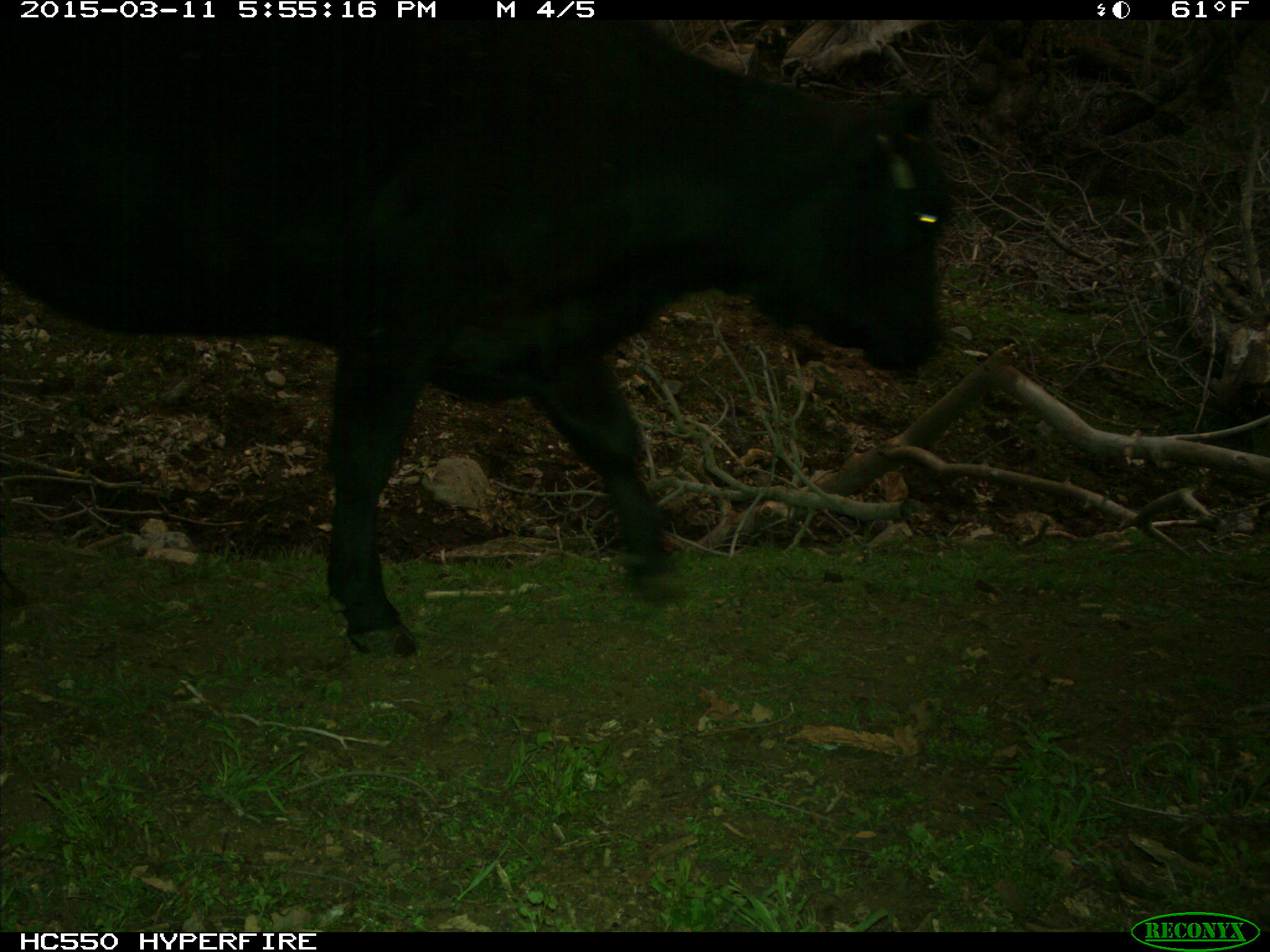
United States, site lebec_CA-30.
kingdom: Animalia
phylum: Chordata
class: Mammalia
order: Artiodactyla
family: Bovidae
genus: Bos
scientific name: Bos taurus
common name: domestic cow